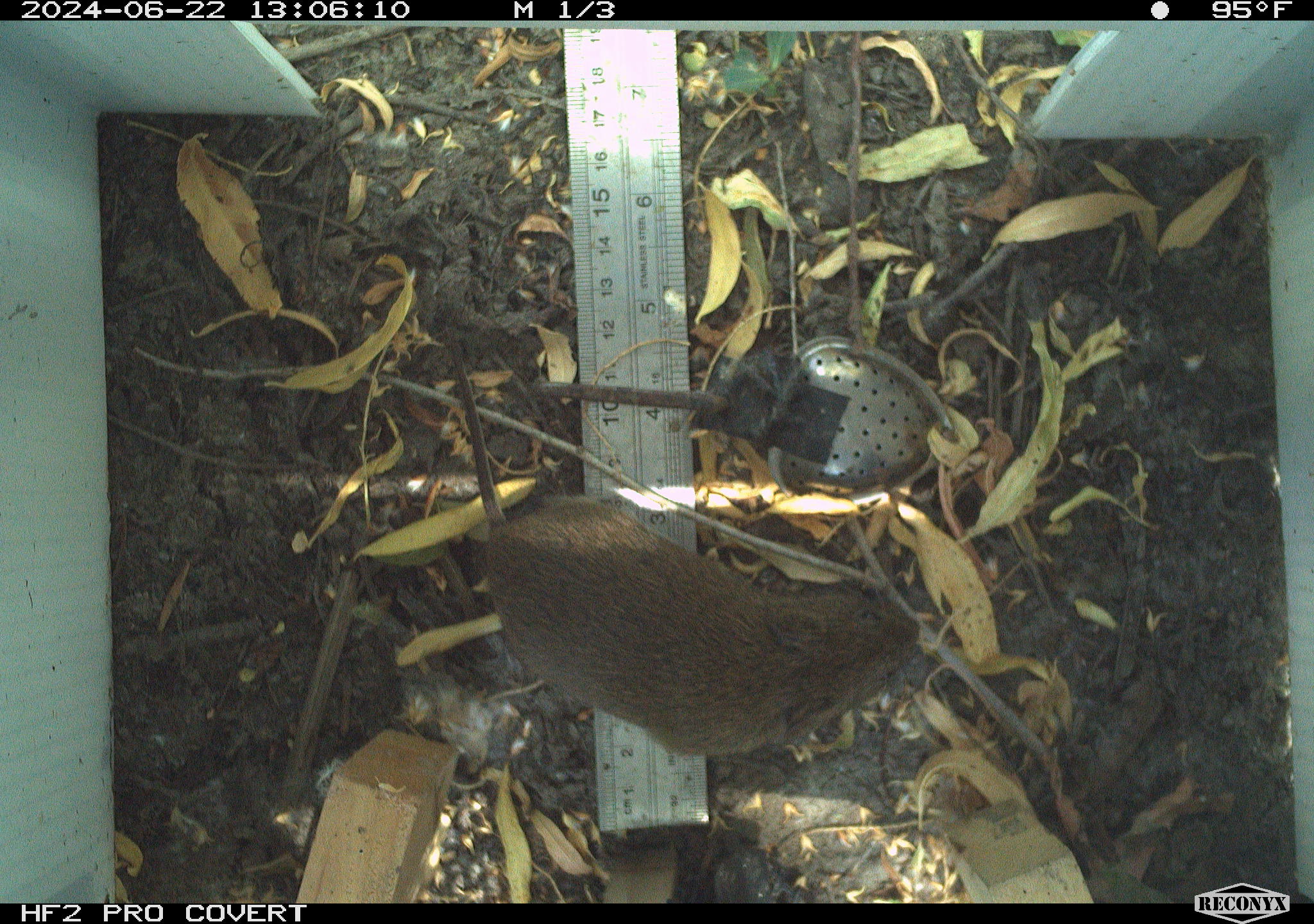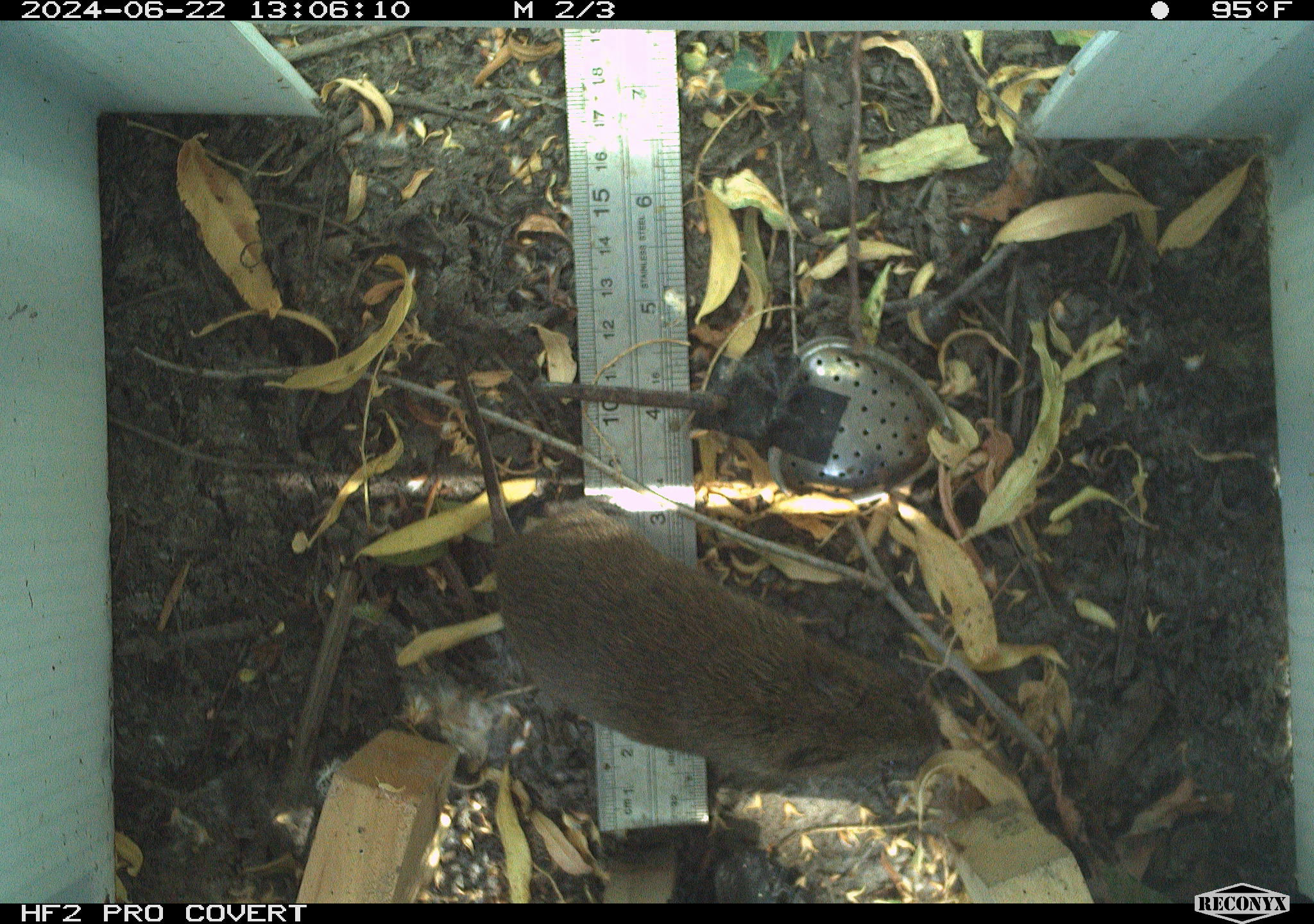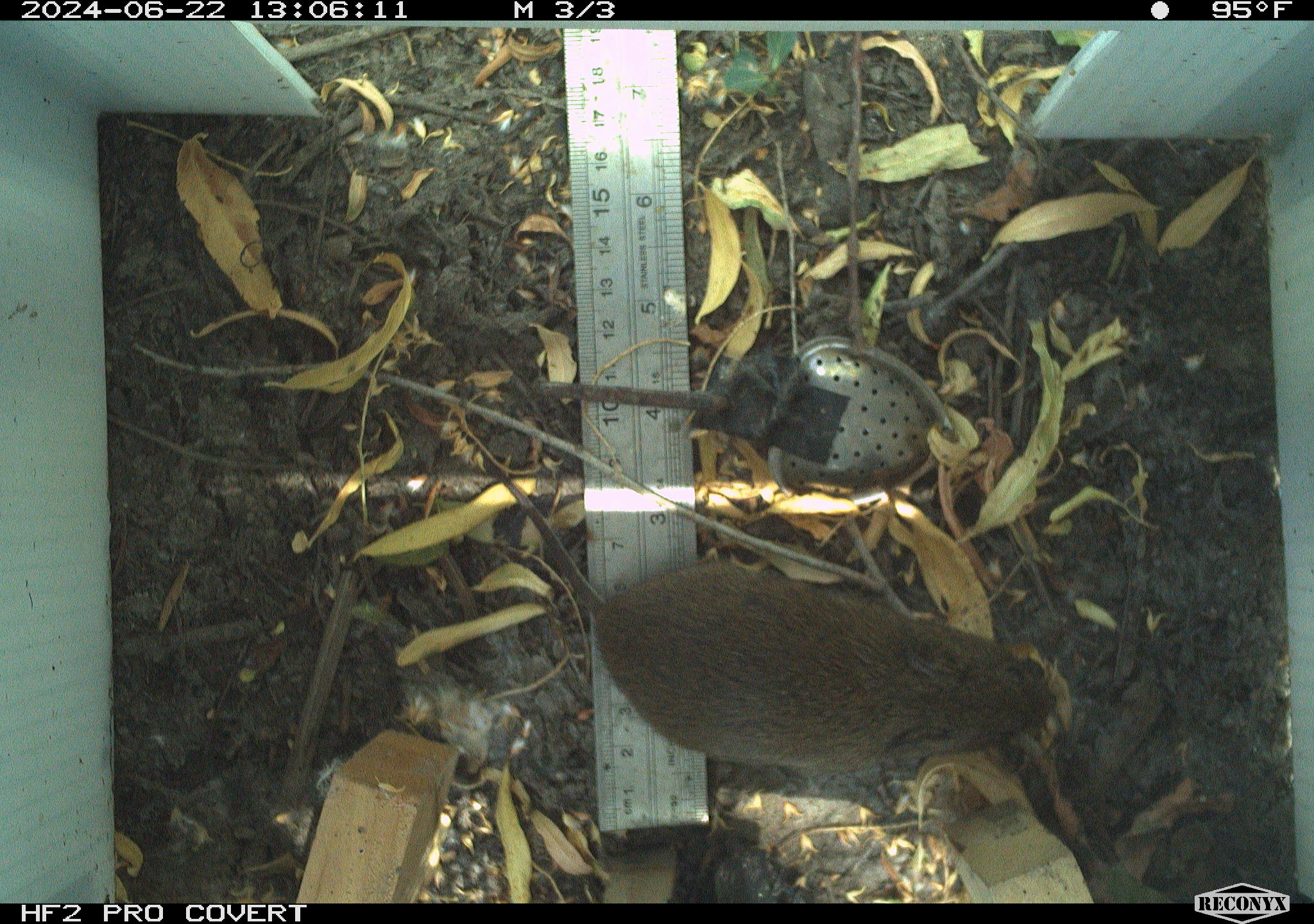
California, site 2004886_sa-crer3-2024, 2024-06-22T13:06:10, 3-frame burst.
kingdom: Animalia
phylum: Chordata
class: Mammalia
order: Rodentia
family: Cricetidae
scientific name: Arvicolinae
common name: voles, lemmings, and muskrats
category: arvicolinae subfamily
Arvicolinae subfamily (voles, lemmings, and muskrats) (Arvicolinae).